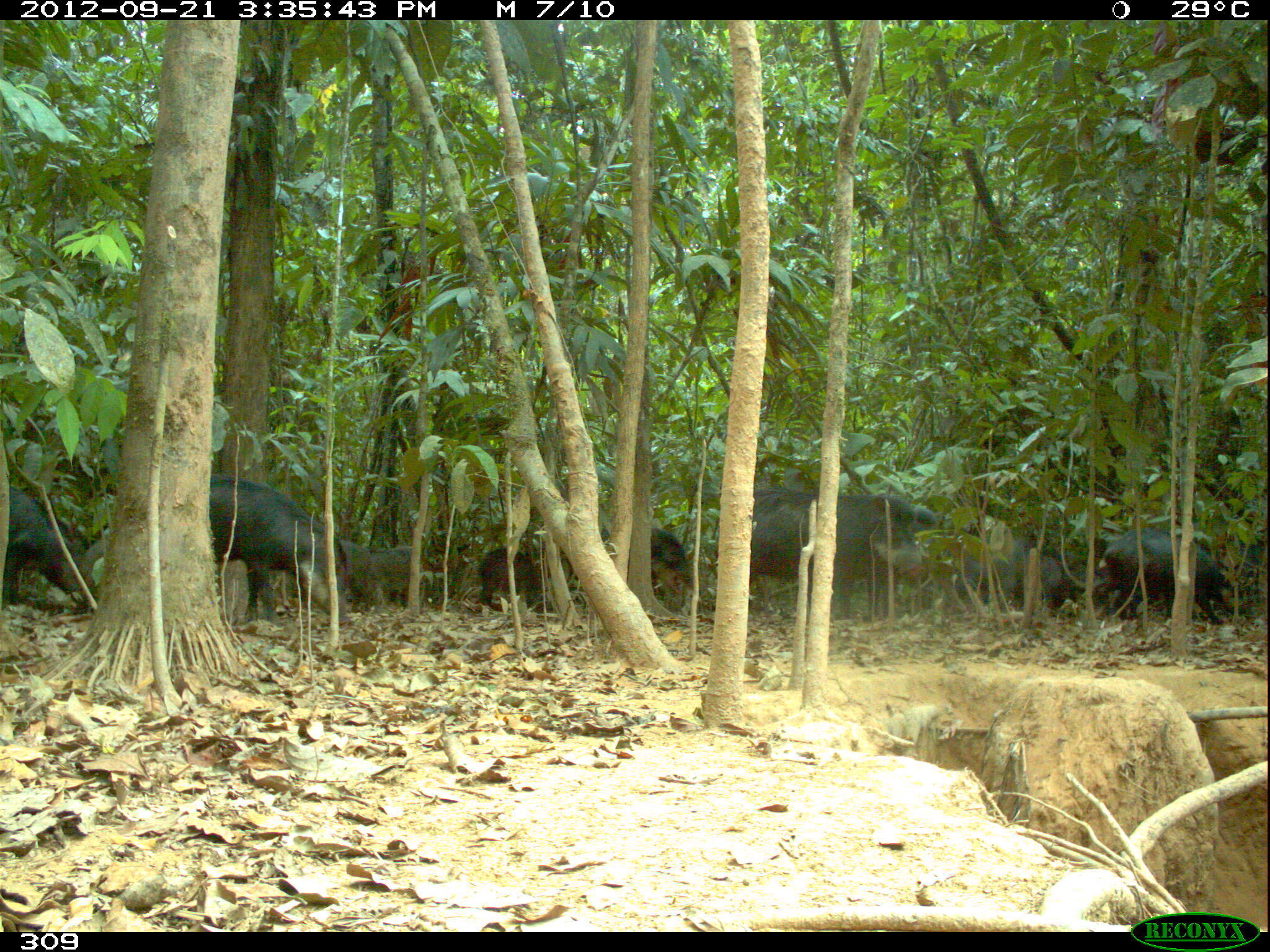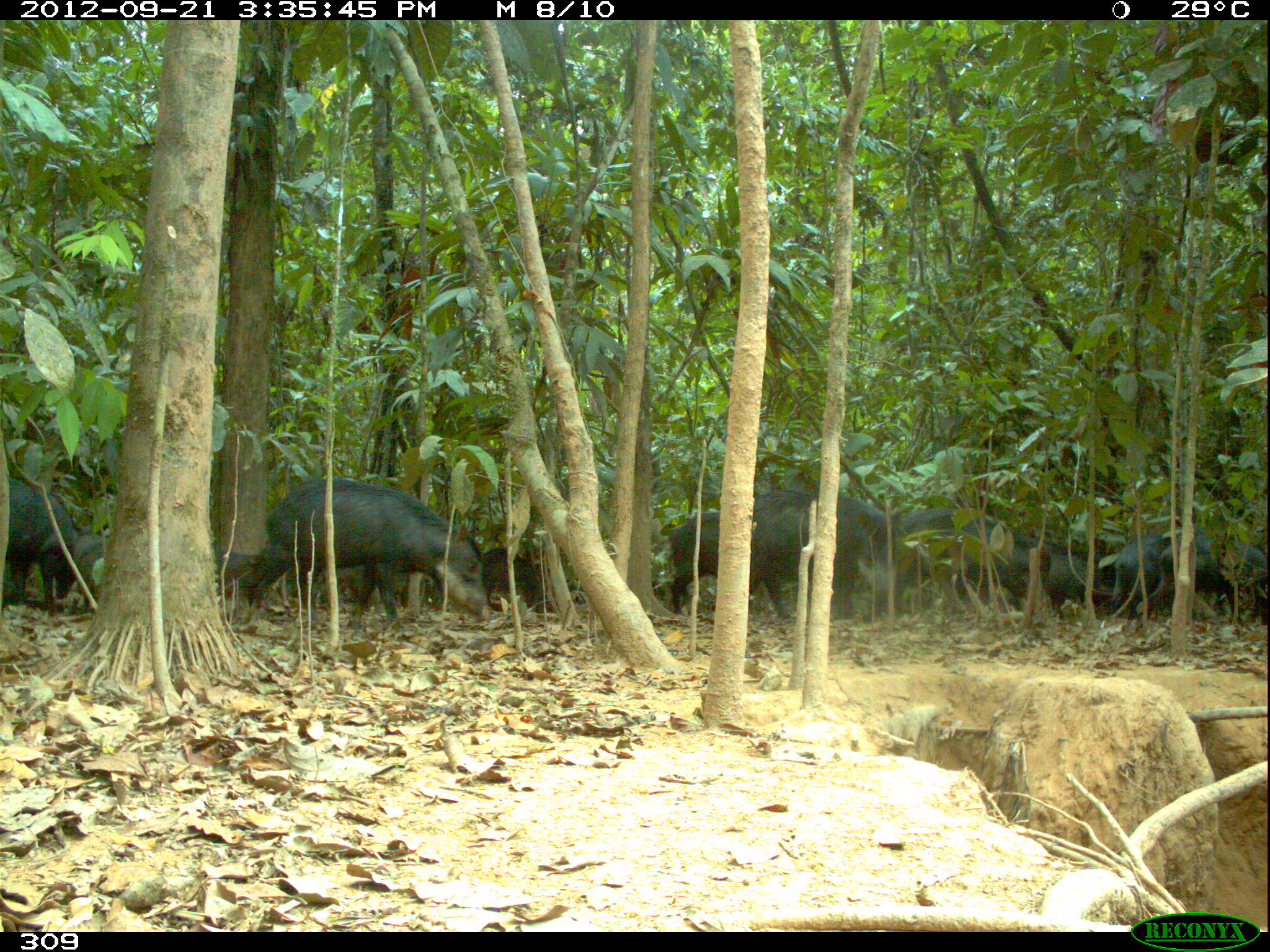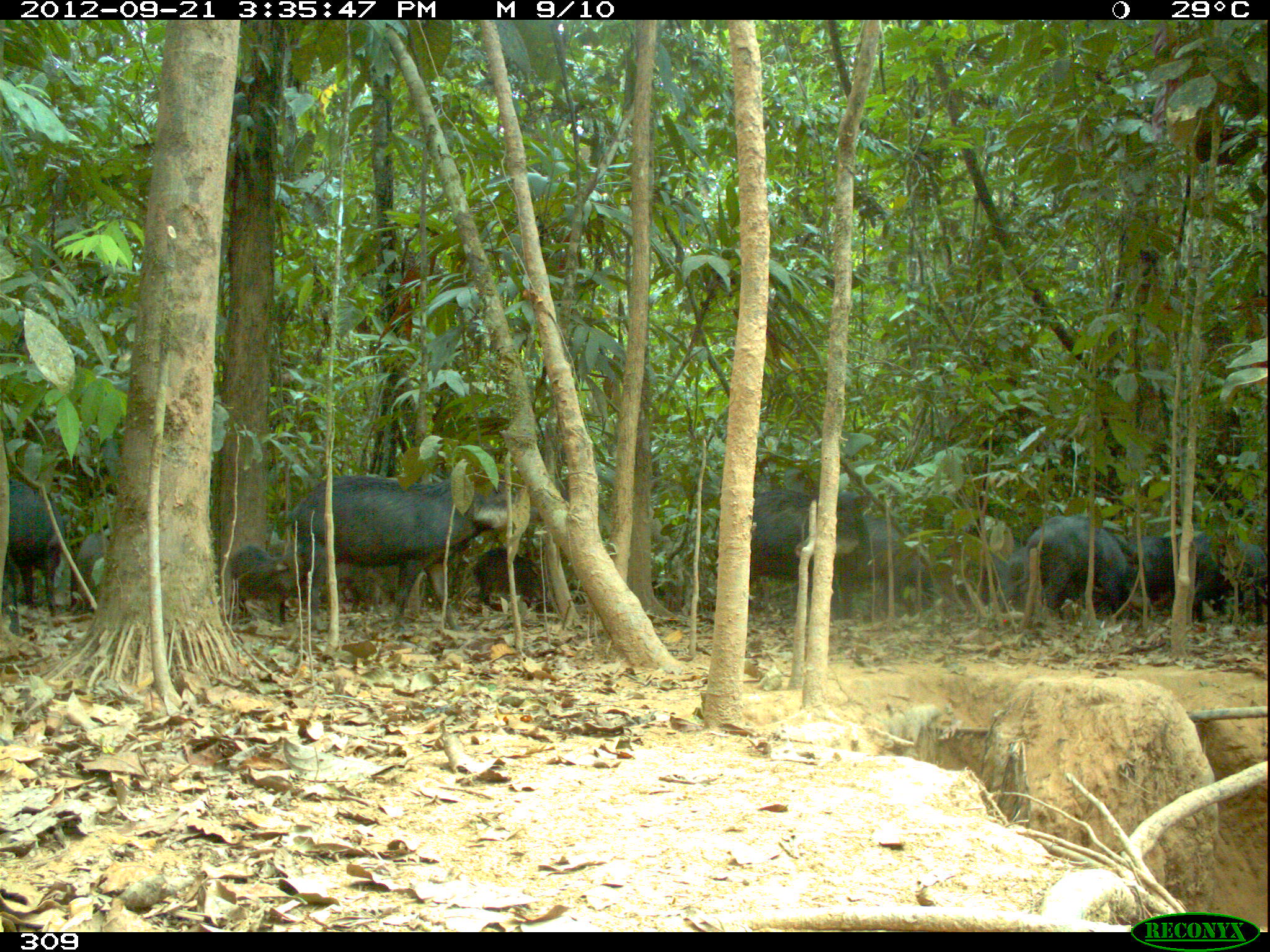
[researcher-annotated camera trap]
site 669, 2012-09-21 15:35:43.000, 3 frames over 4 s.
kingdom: Animalia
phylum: Chordata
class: Mammalia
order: Artiodactyla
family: Tayassuidae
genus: Tayassu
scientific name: Tayassu pecari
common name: white-lipped peccary